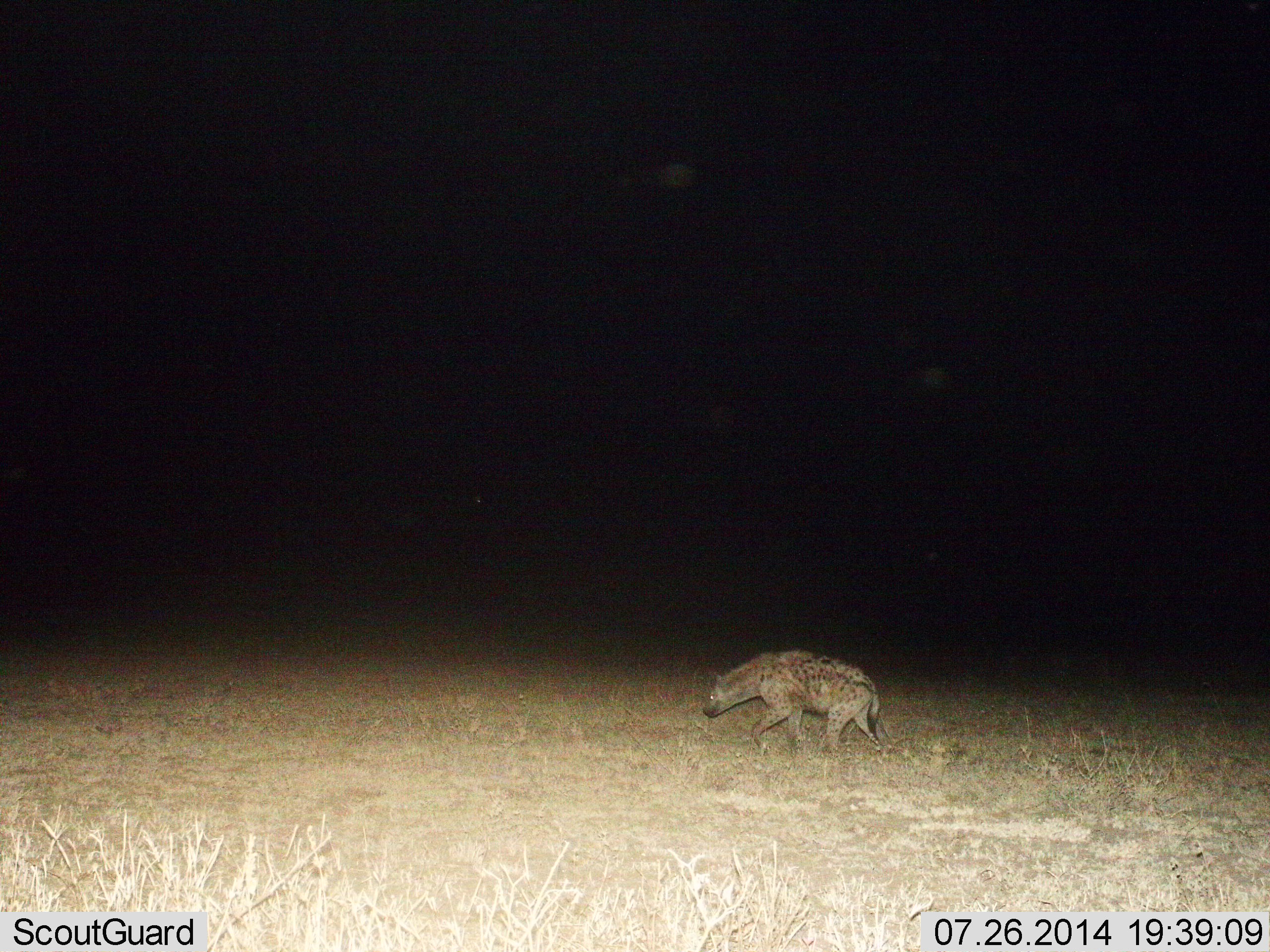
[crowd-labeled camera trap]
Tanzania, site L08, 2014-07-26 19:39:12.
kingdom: Animalia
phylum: Chordata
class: Mammalia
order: Carnivora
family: Hyaenidae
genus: Crocuta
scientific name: Crocuta crocuta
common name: spotted hyena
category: hyenaspotted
Hyenaspotted (spotted hyena) (Crocuta crocuta), count 1. Behavior (volunteer vote fractions): standing 0%, resting 0%, moving 100%, interacting 0%. Young present (vote fraction): 0%. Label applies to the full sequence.